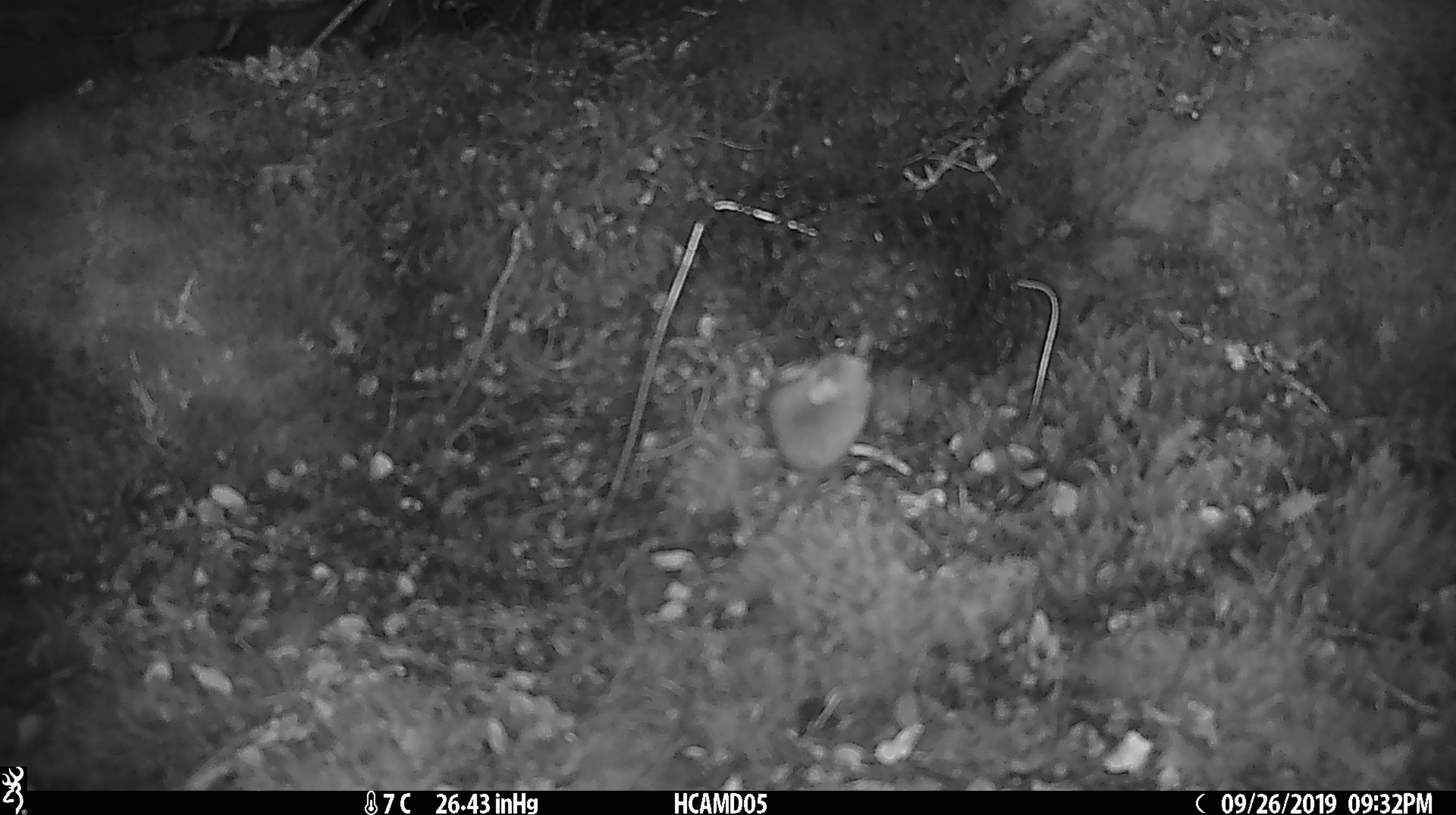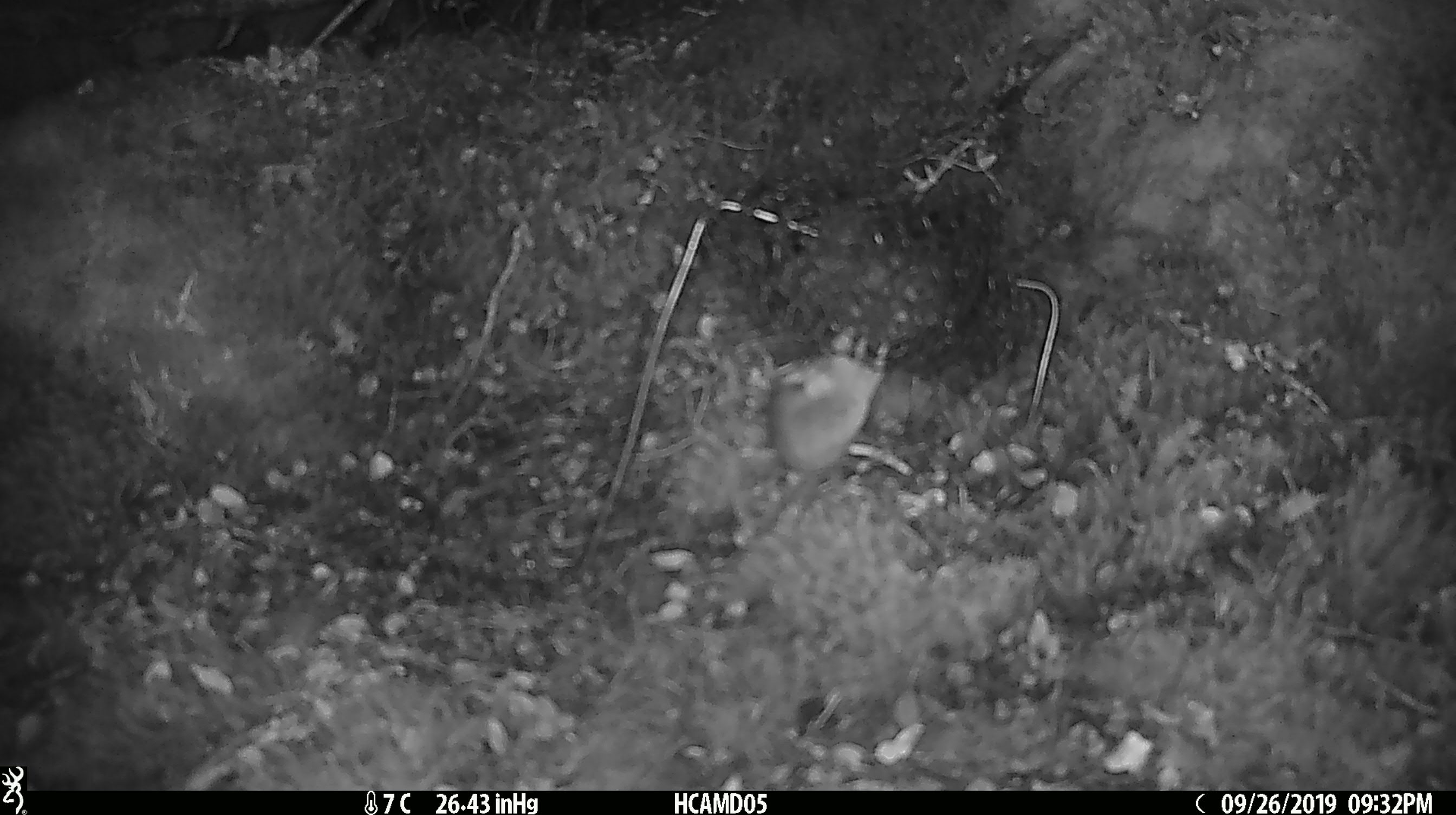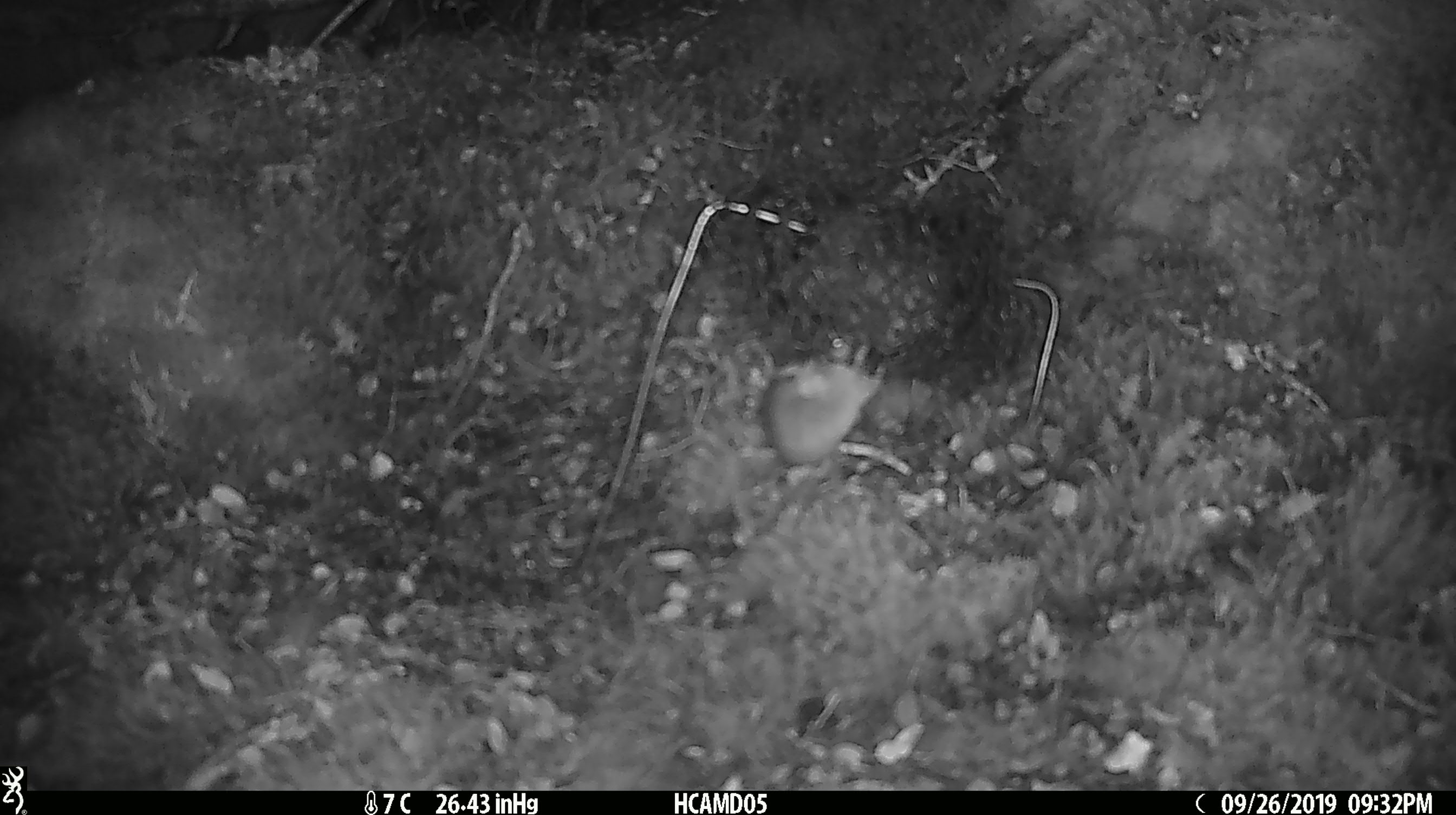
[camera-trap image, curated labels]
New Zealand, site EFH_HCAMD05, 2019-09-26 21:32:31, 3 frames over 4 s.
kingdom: Animalia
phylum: Chordata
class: Mammalia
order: Rodentia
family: Muridae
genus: Mus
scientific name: Mus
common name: mouse